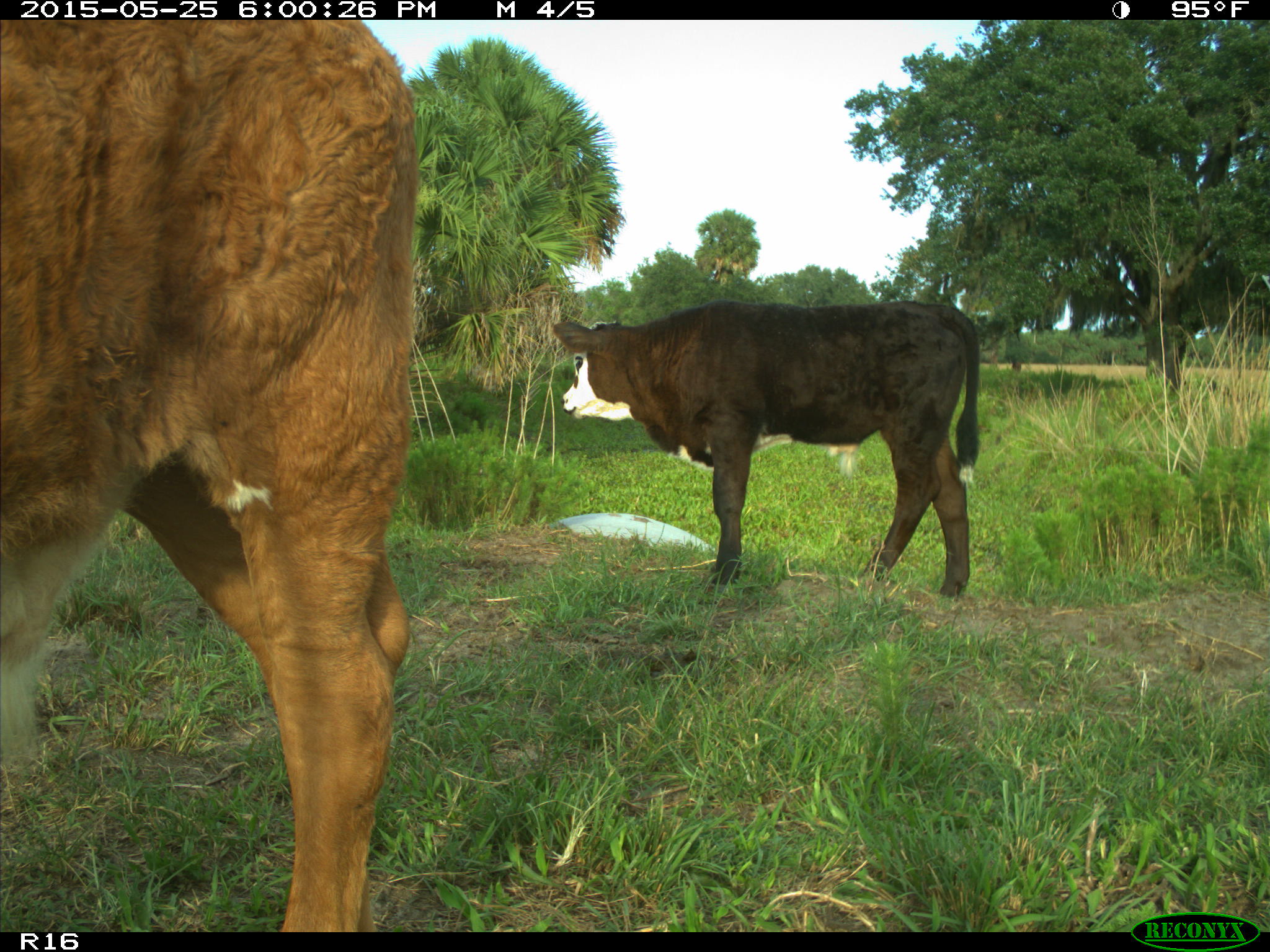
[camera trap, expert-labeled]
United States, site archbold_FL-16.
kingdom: Animalia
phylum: Chordata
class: Mammalia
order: Artiodactyla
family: Bovidae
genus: Bos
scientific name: Bos taurus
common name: domestic cow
Bos taurus (domestic cow).